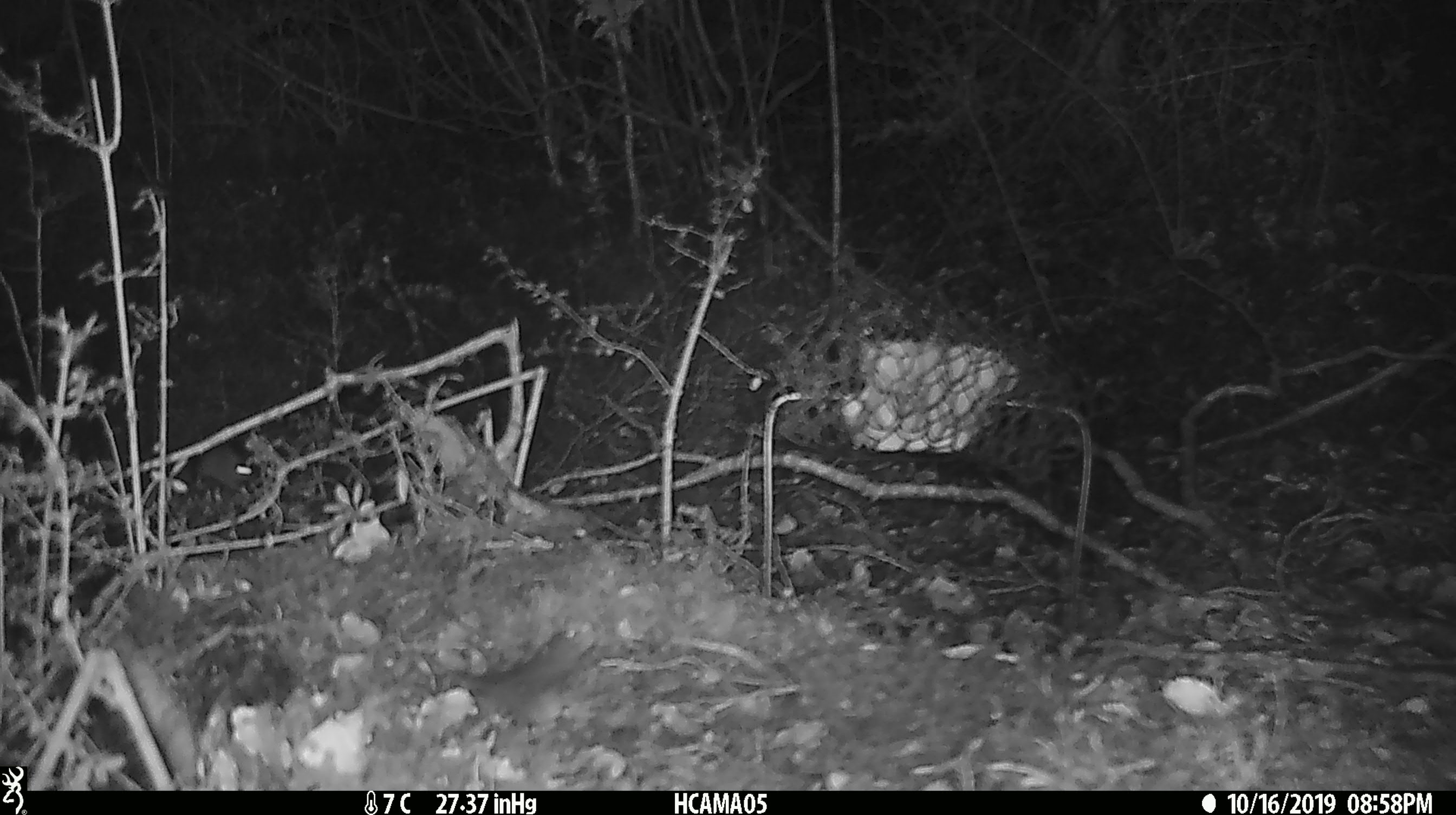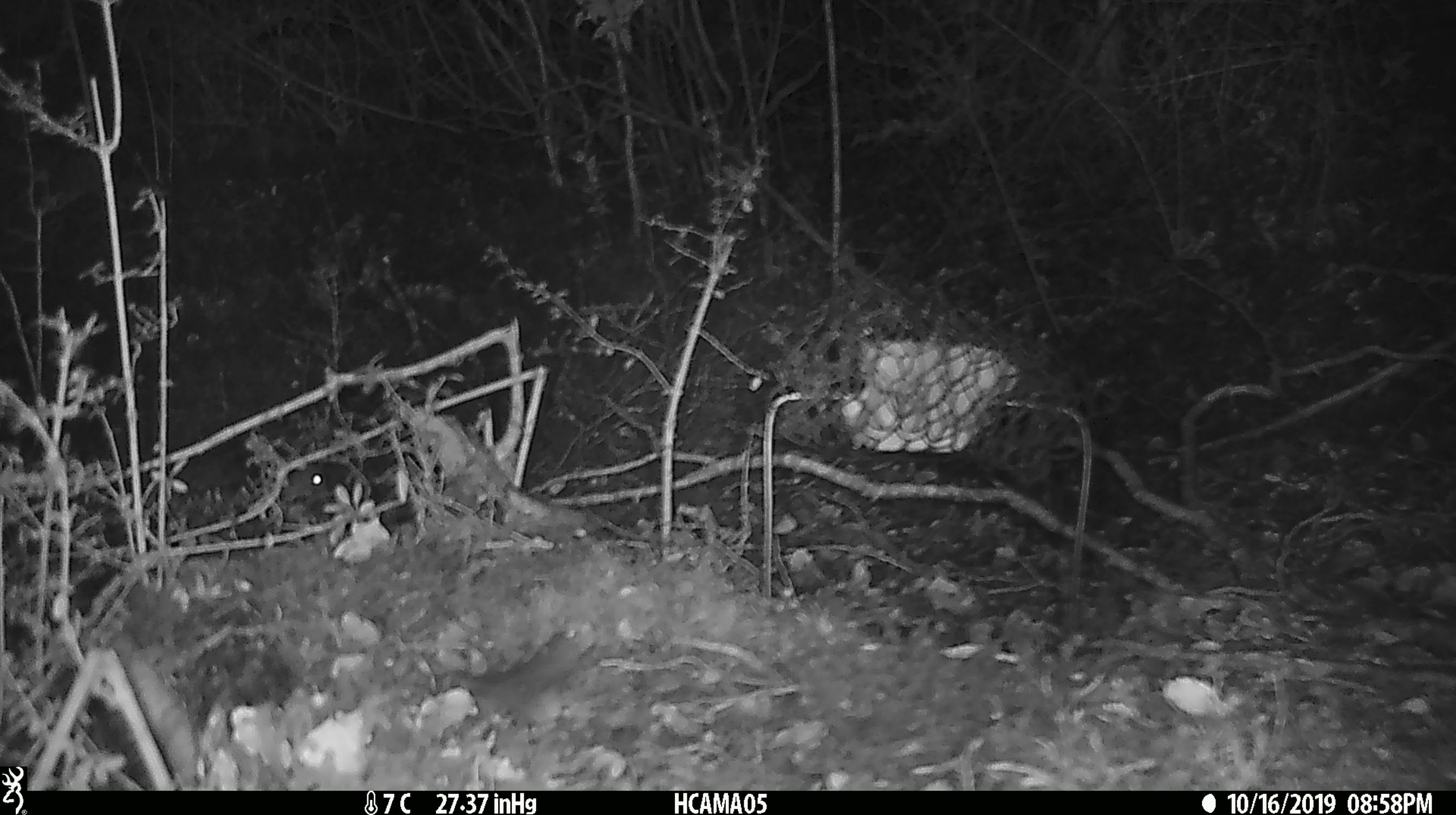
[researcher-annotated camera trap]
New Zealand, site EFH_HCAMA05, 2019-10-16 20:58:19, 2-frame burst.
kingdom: Animalia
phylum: Chordata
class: Mammalia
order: Rodentia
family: Muridae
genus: Mus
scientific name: Mus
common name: mouse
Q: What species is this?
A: Mouse (Mus).